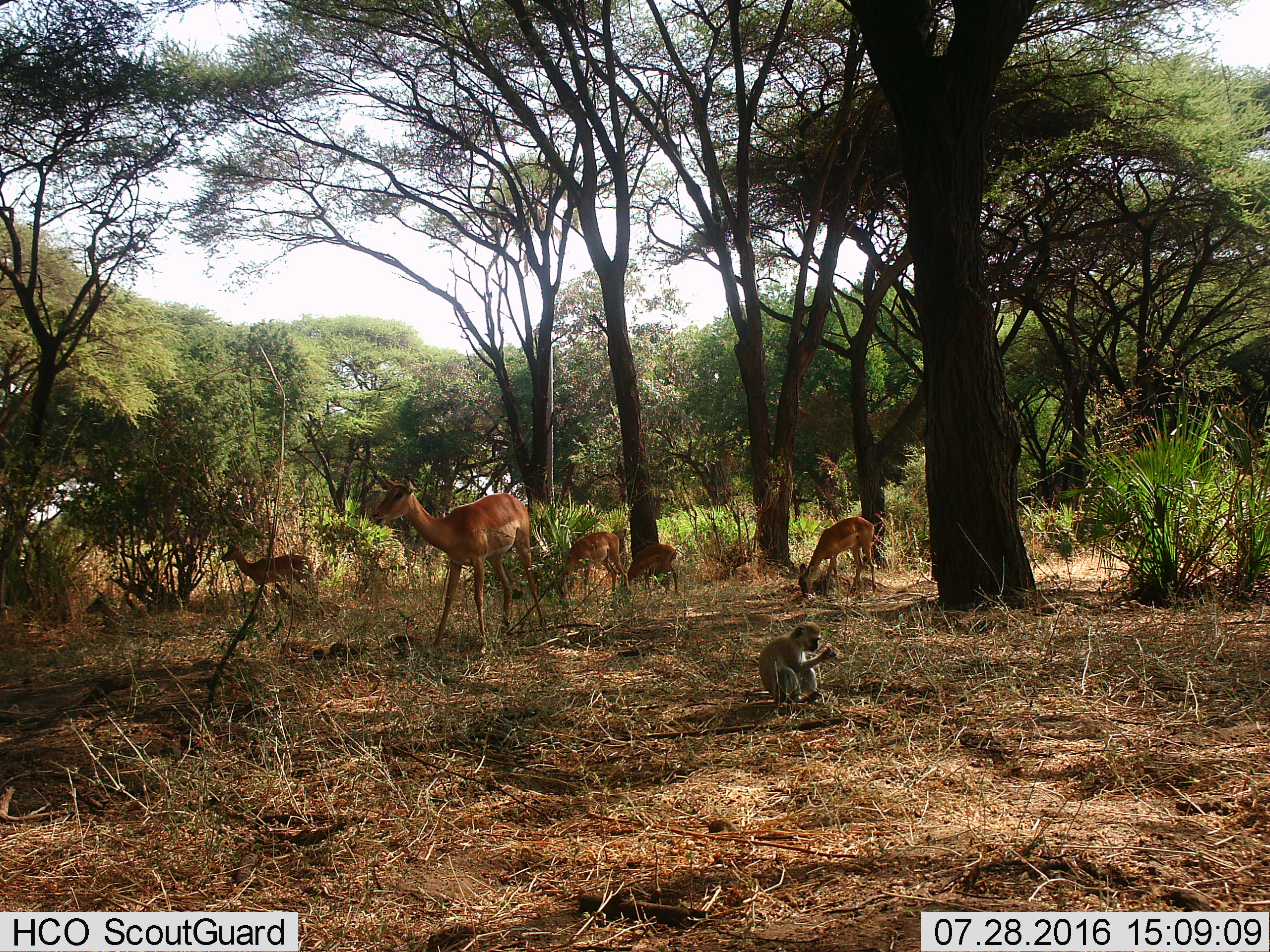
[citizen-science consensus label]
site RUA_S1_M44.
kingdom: Animalia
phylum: Chordata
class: Mammalia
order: Artiodactyla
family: Bovidae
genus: Aepyceros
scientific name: Aepyceros melampus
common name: impala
Impala (Aepyceros melampus), count 5. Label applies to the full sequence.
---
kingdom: Animalia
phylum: Chordata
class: Mammalia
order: Primates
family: Cercopithecidae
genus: Chlorocebus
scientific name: Chlorocebus pygerythrus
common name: vervet monkey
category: monkeyvervet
Monkeyvervet (vervet monkey) (Chlorocebus pygerythrus), count 1. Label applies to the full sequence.